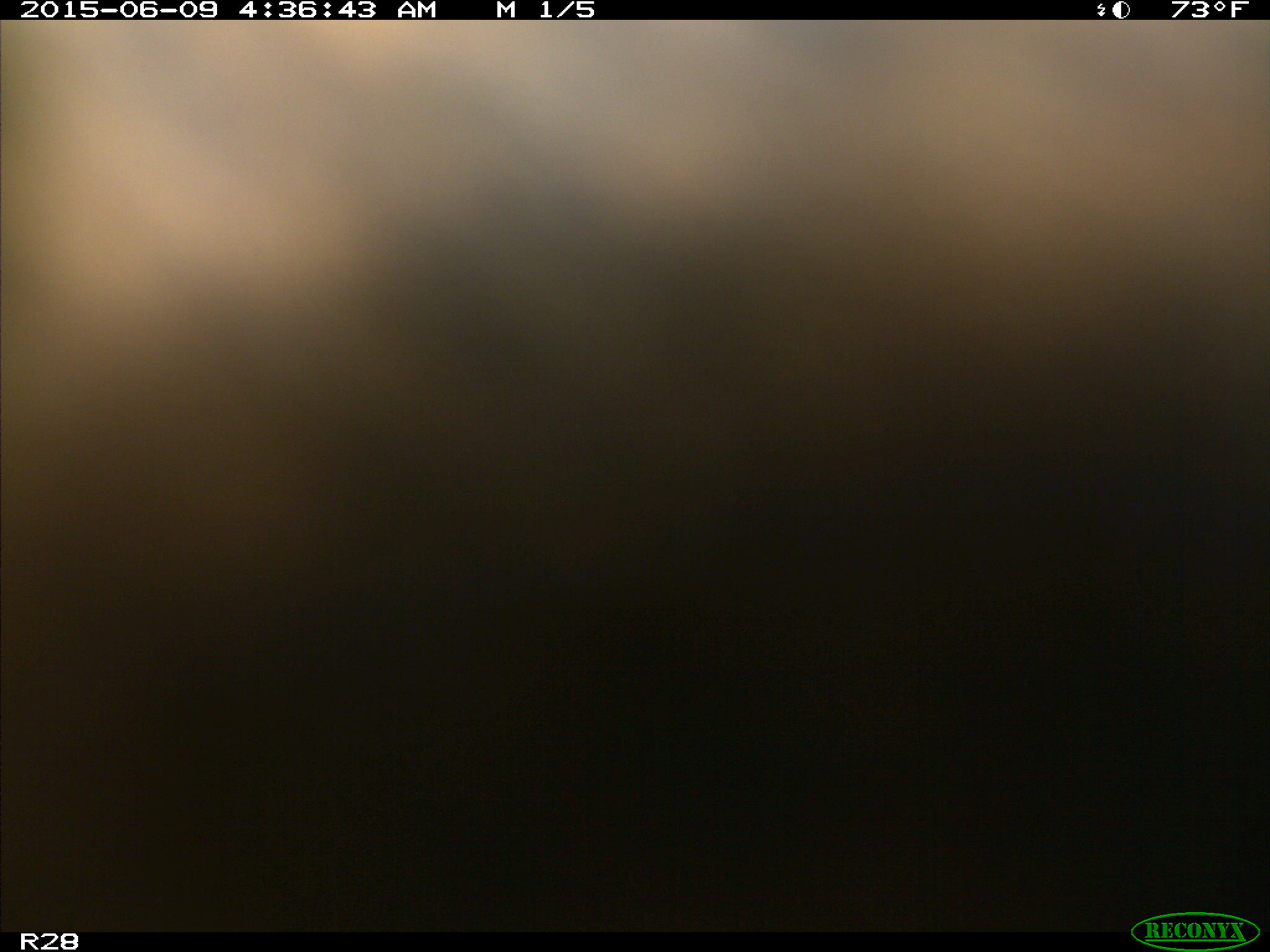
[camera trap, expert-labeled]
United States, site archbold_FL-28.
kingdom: Animalia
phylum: Chordata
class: Mammalia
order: Artiodactyla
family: Bovidae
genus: Bos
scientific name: Bos taurus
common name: domestic cow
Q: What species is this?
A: Bos taurus (domestic cow).